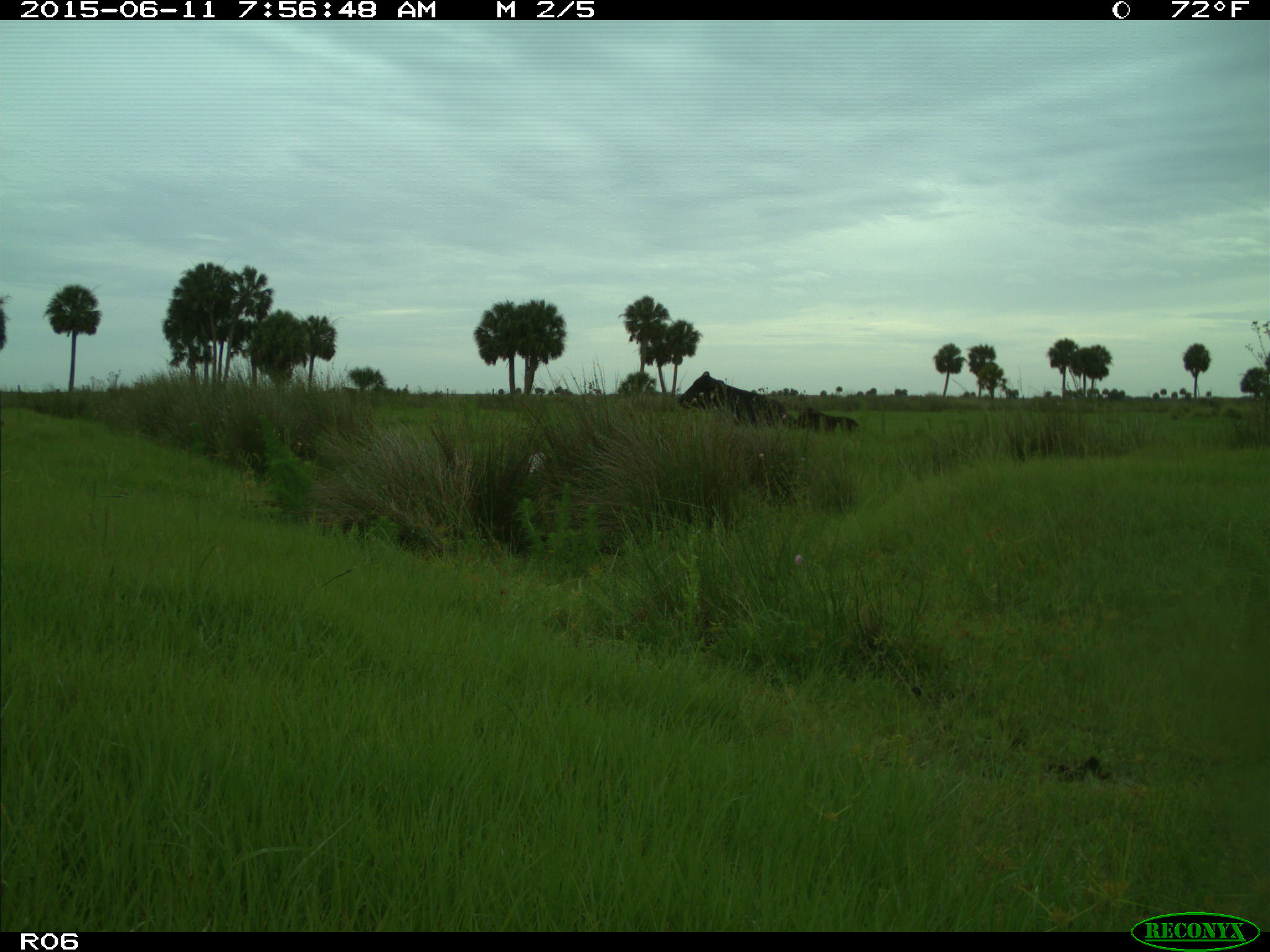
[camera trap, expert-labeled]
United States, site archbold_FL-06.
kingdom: Animalia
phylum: Chordata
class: Mammalia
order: Artiodactyla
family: Bovidae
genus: Bos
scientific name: Bos taurus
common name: domestic cow